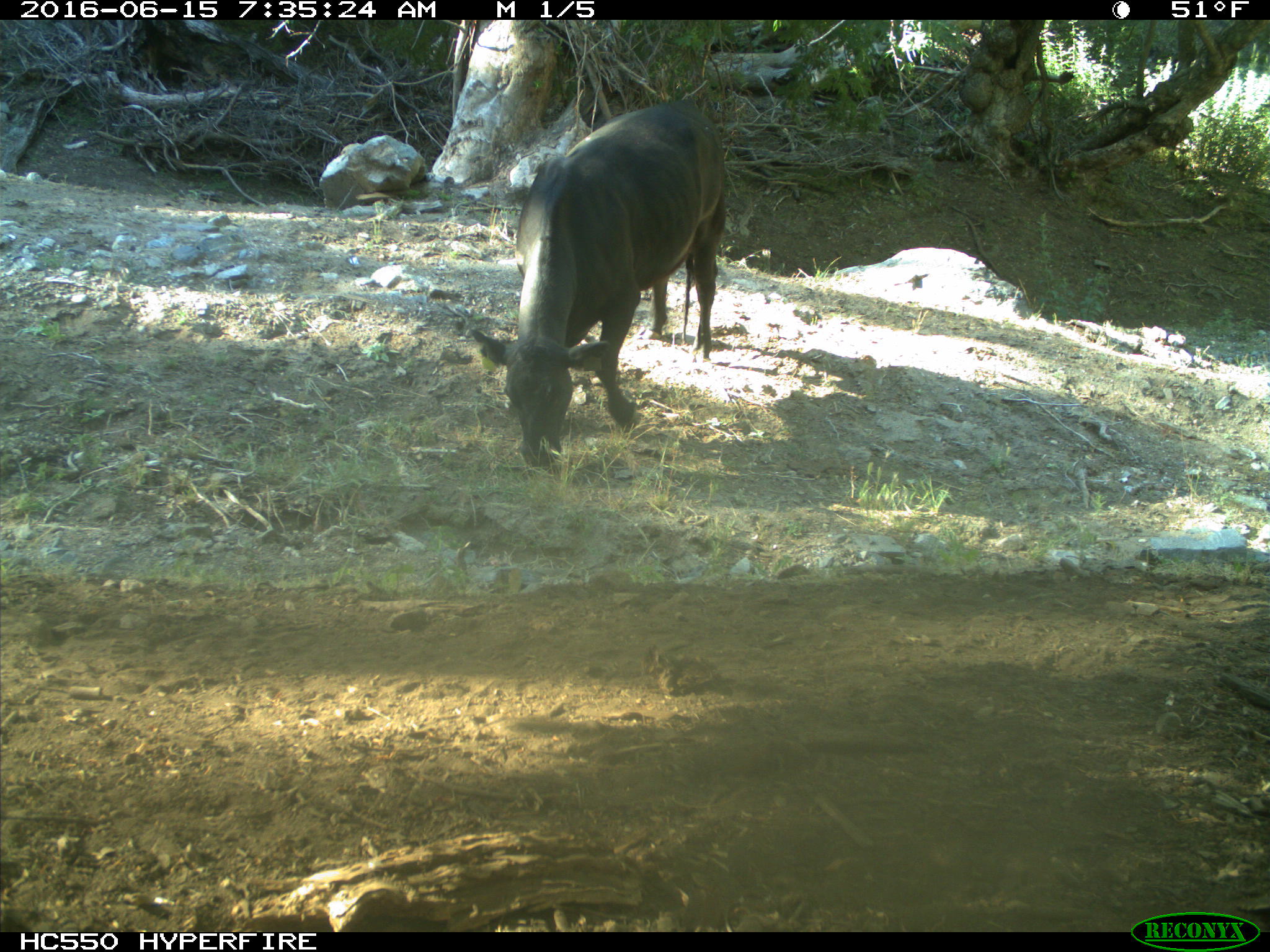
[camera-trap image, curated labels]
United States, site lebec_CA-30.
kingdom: Animalia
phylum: Chordata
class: Mammalia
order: Artiodactyla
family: Bovidae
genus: Bos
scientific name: Bos taurus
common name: domestic cow